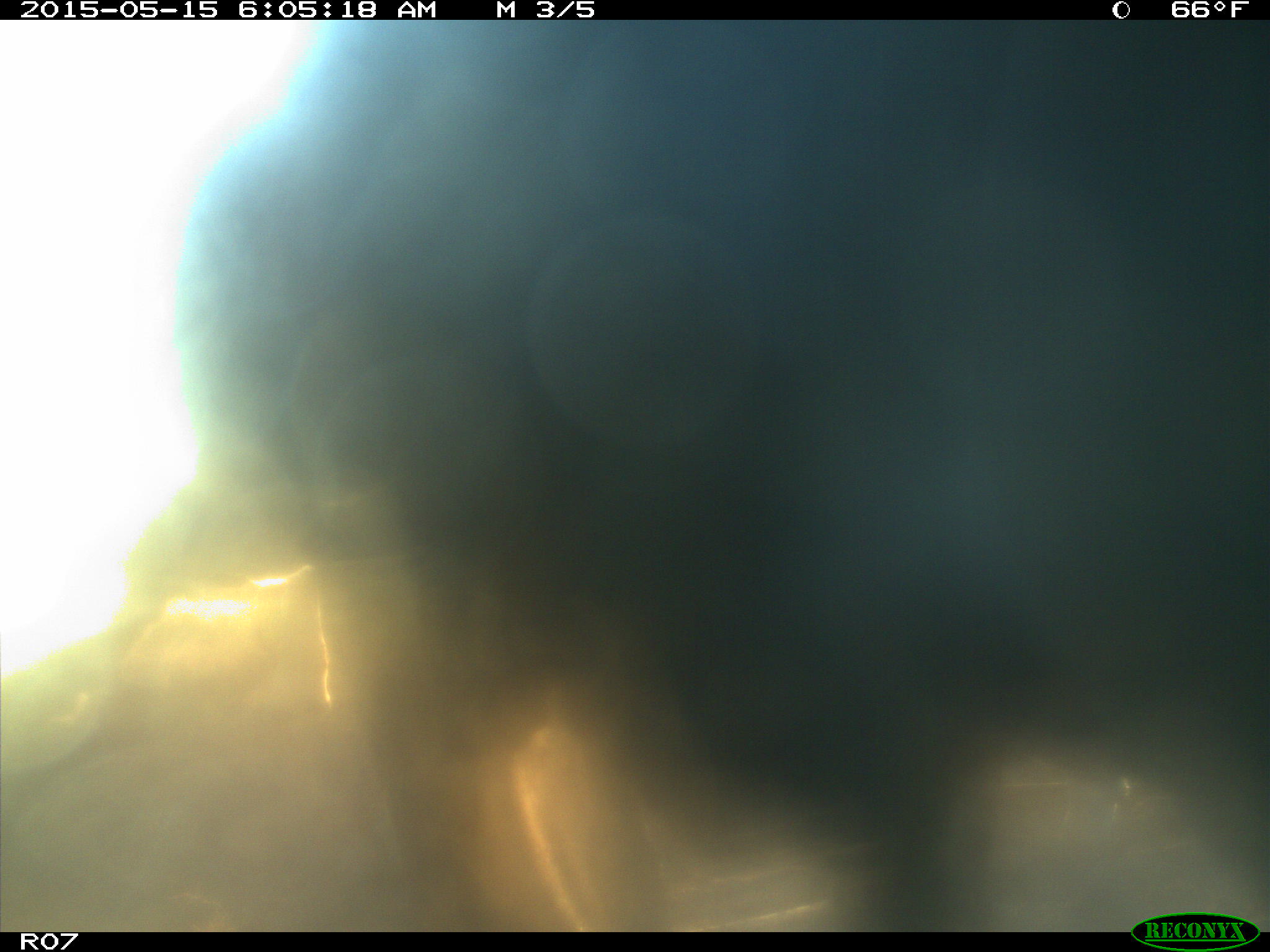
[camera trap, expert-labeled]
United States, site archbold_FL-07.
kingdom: Animalia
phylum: Chordata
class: Mammalia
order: Artiodactyla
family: Bovidae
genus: Bos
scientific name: Bos taurus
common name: domestic cow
Bos taurus (domestic cow).